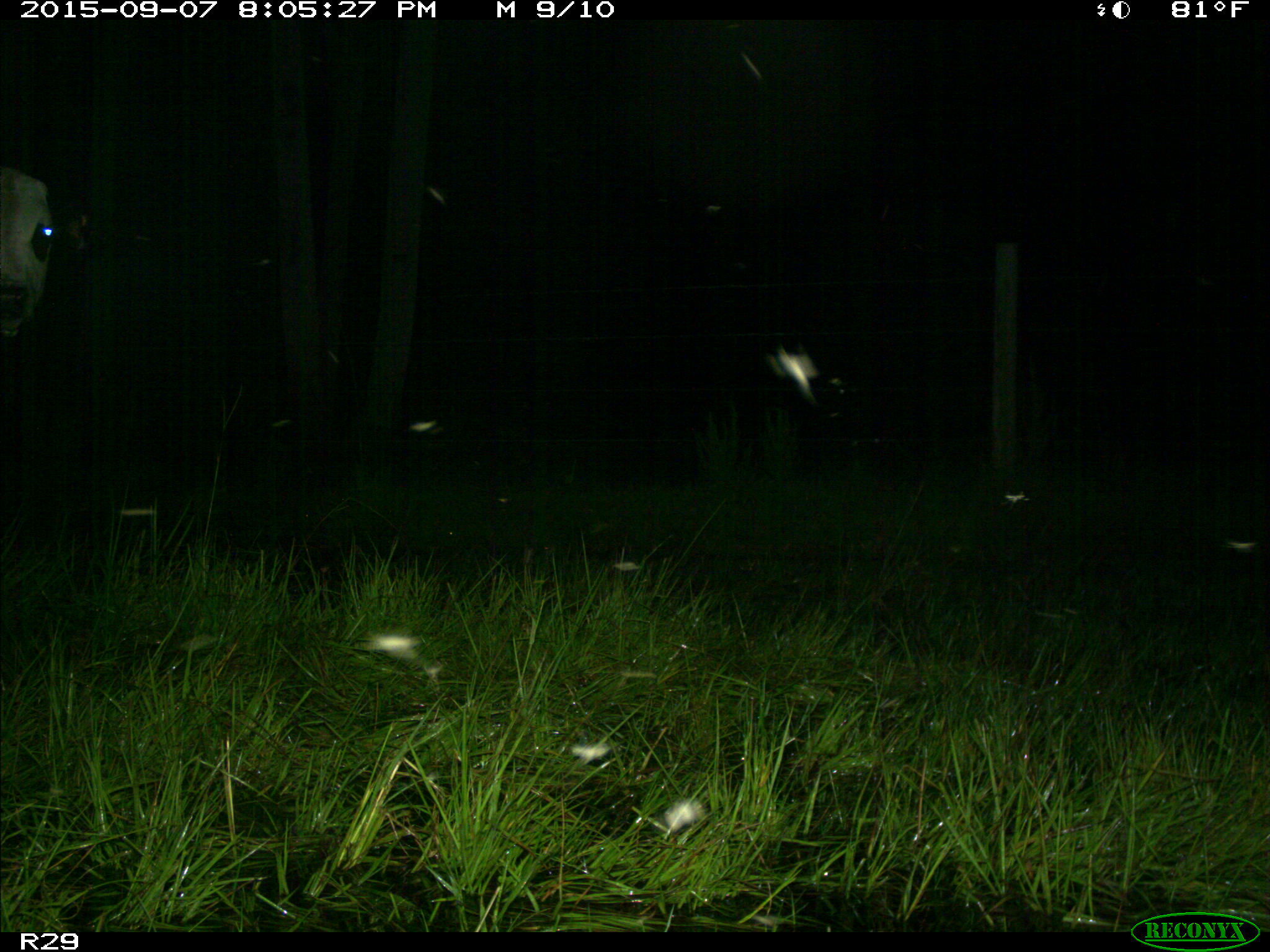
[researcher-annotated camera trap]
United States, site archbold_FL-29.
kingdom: Animalia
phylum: Chordata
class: Mammalia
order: Artiodactyla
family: Bovidae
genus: Bos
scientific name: Bos taurus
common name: domestic cow